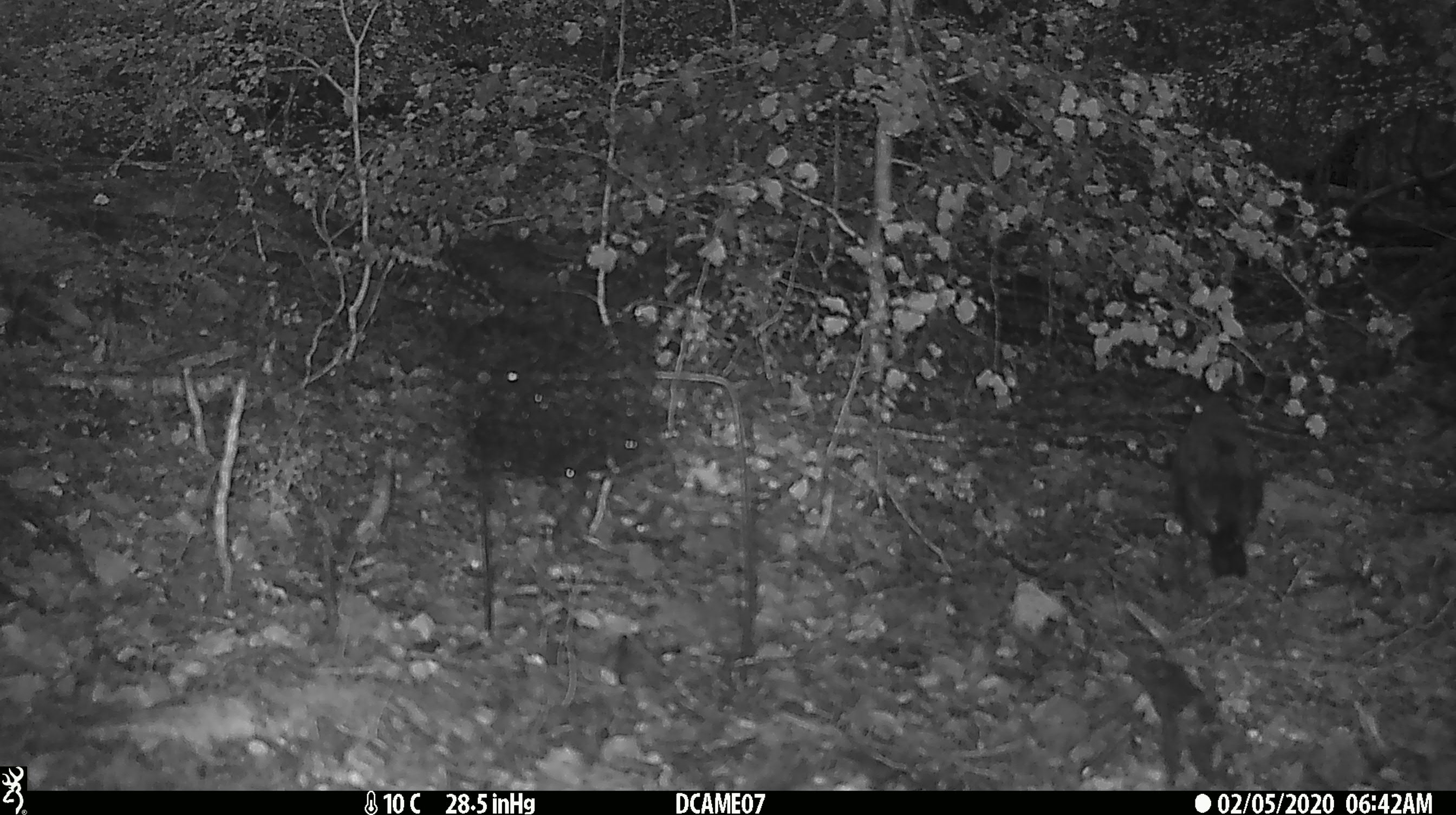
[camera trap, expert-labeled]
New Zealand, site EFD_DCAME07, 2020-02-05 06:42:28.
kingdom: Animalia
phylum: Chordata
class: Aves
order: Passeriformes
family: Turdidae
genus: Turdus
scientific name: Turdus merula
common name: eurasian blackbird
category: blackbird